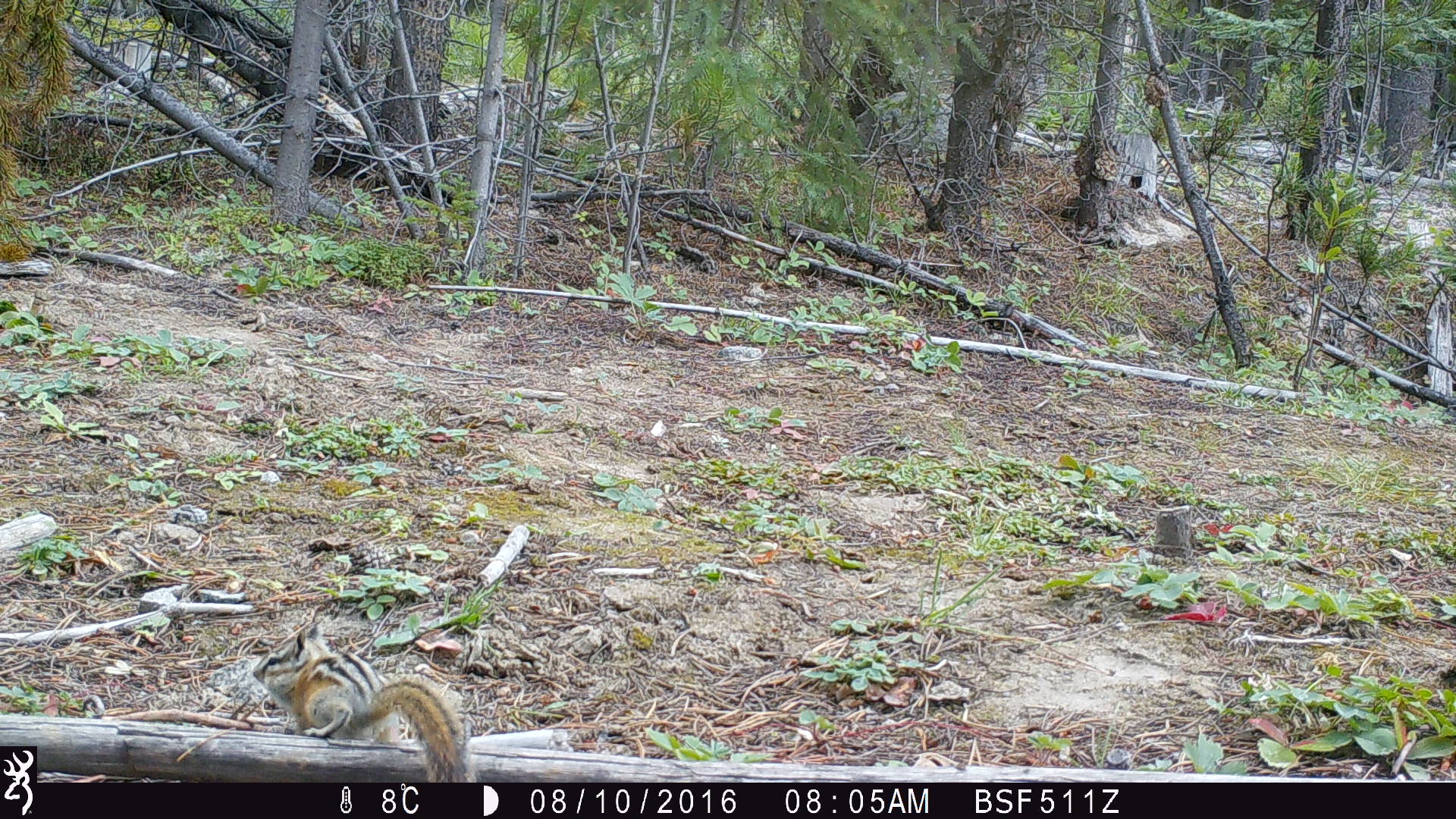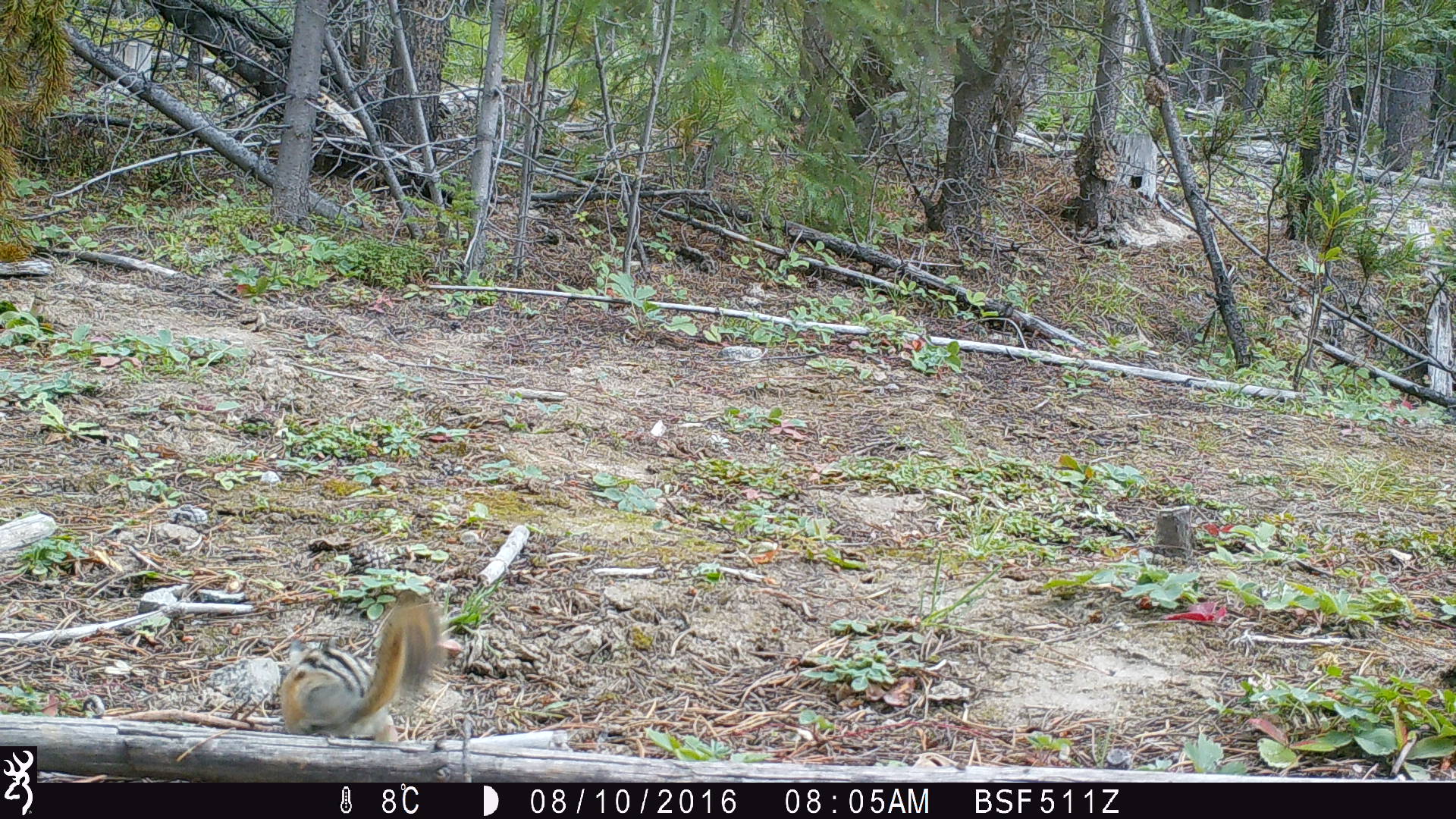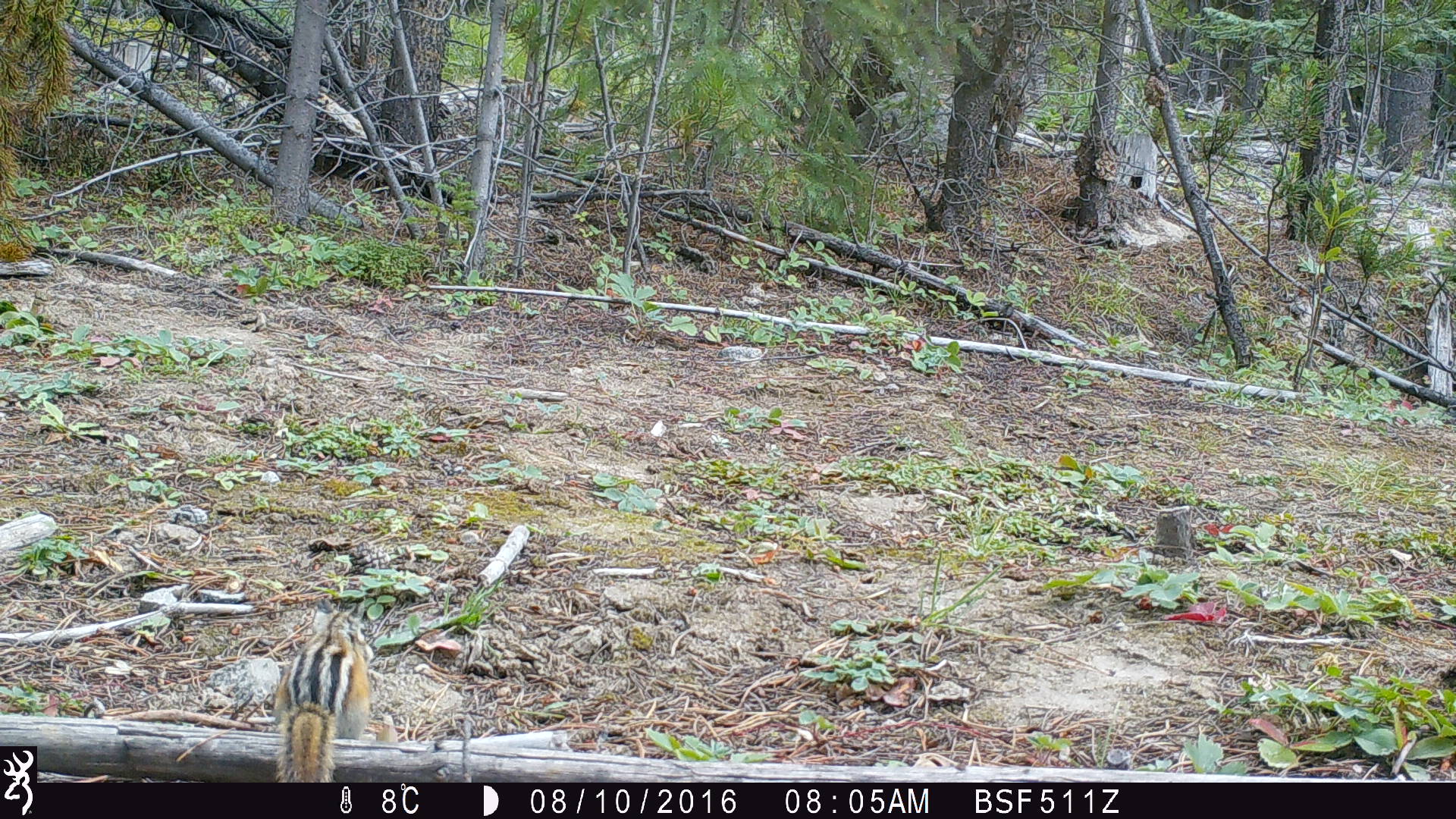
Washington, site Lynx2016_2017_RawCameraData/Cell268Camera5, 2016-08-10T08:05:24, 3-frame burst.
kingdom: Animalia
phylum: Chordata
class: Mammalia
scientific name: Mammalia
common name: small mammal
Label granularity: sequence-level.